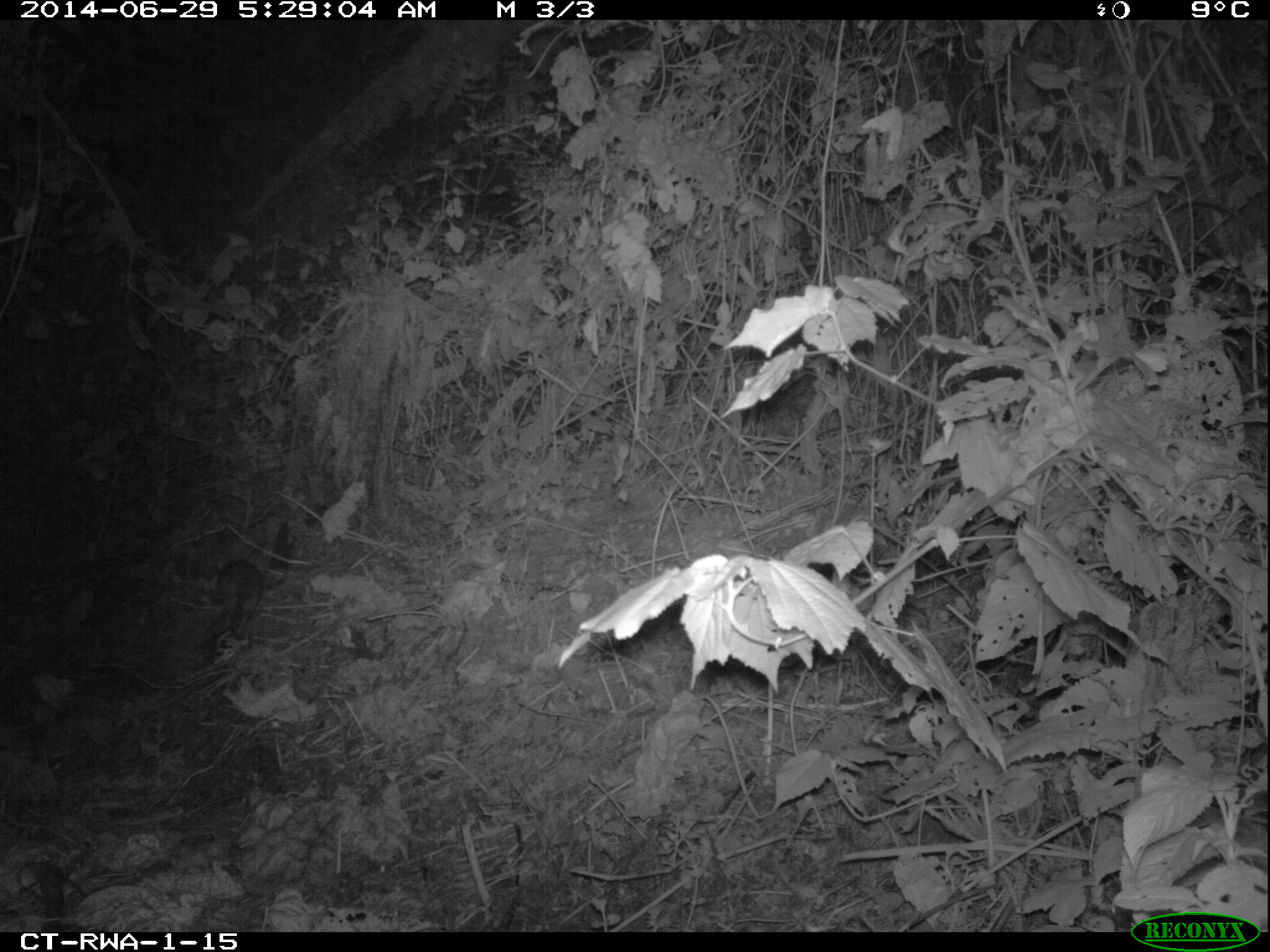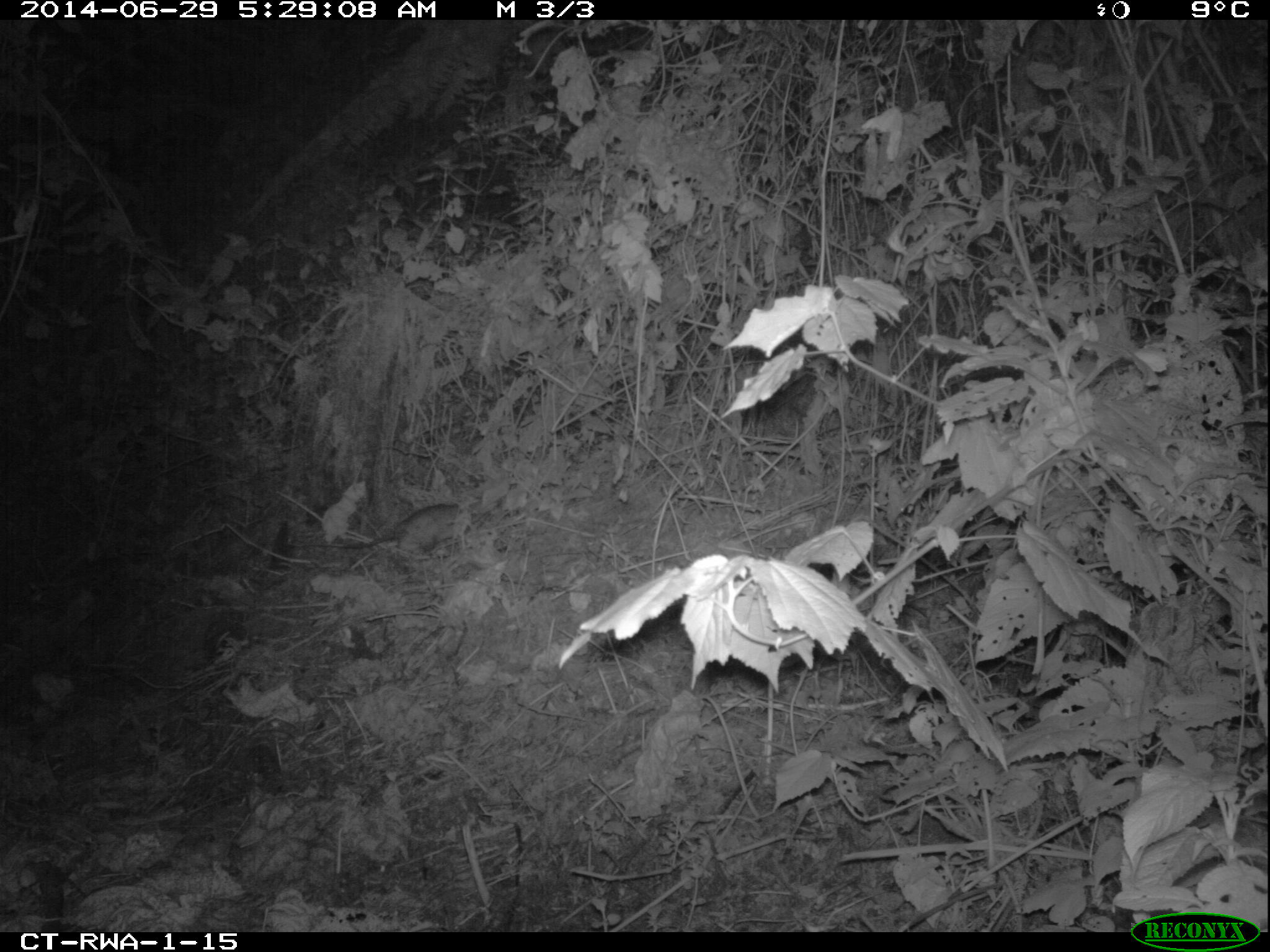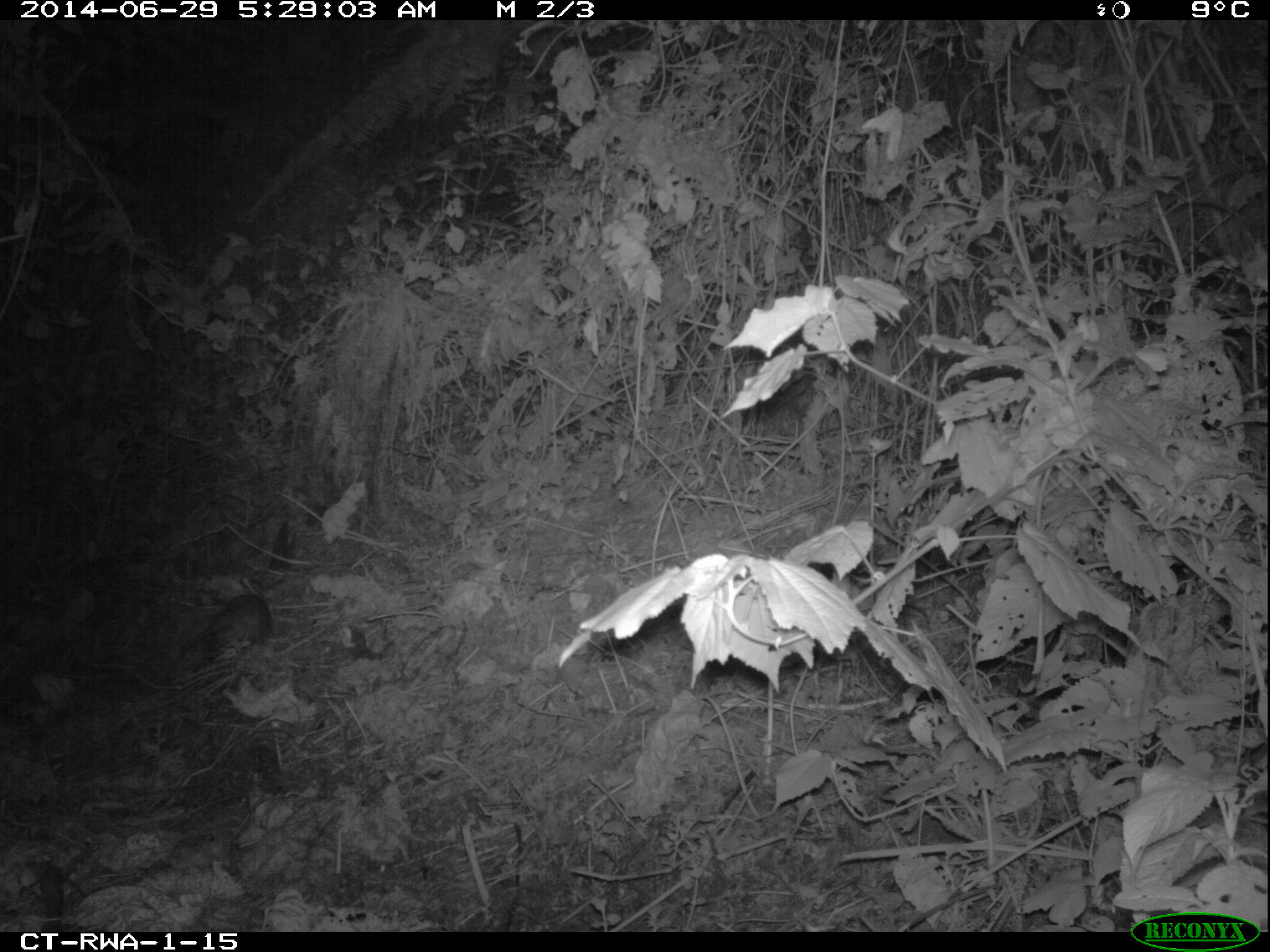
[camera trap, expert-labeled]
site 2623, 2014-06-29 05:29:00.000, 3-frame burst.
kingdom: Animalia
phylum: Chordata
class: Mammalia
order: Rodentia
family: Nesomyidae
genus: Cricetomys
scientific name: Cricetomys gambianus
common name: african giant pouched rat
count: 1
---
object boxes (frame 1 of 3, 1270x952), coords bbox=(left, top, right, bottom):
cricetomys gambianus: bbox=(215, 557, 264, 632)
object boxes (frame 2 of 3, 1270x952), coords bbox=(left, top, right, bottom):
cricetomys gambianus: bbox=(288, 495, 498, 556)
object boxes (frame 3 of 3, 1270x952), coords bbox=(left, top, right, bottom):
cricetomys gambianus: bbox=(176, 592, 270, 687)